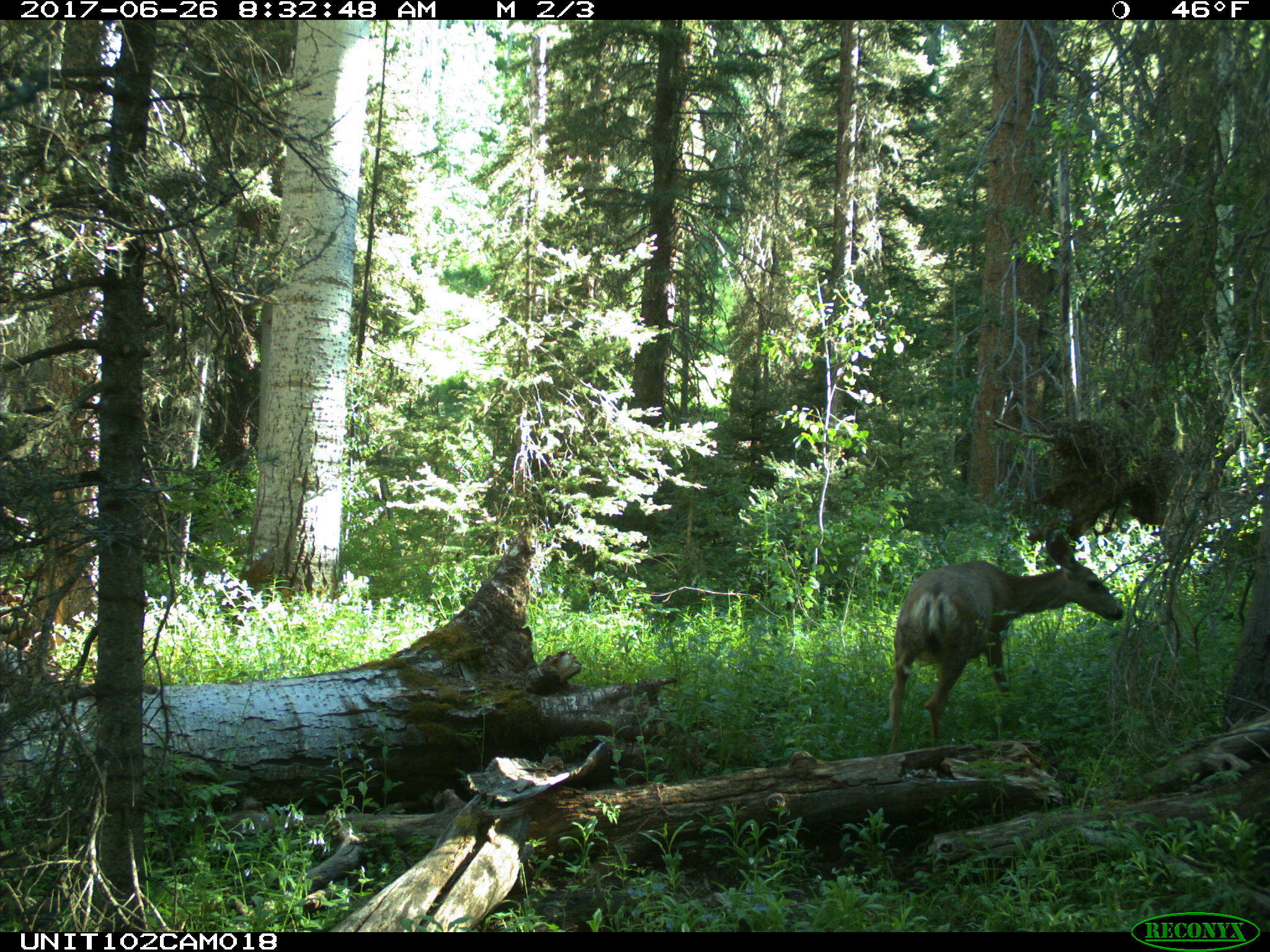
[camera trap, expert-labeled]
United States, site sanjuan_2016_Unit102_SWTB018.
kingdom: Animalia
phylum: Chordata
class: Mammalia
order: Artiodactyla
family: Cervidae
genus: Odocoileus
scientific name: Odocoileus hemionus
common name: mule deer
Odocoileus hemionus (mule deer).